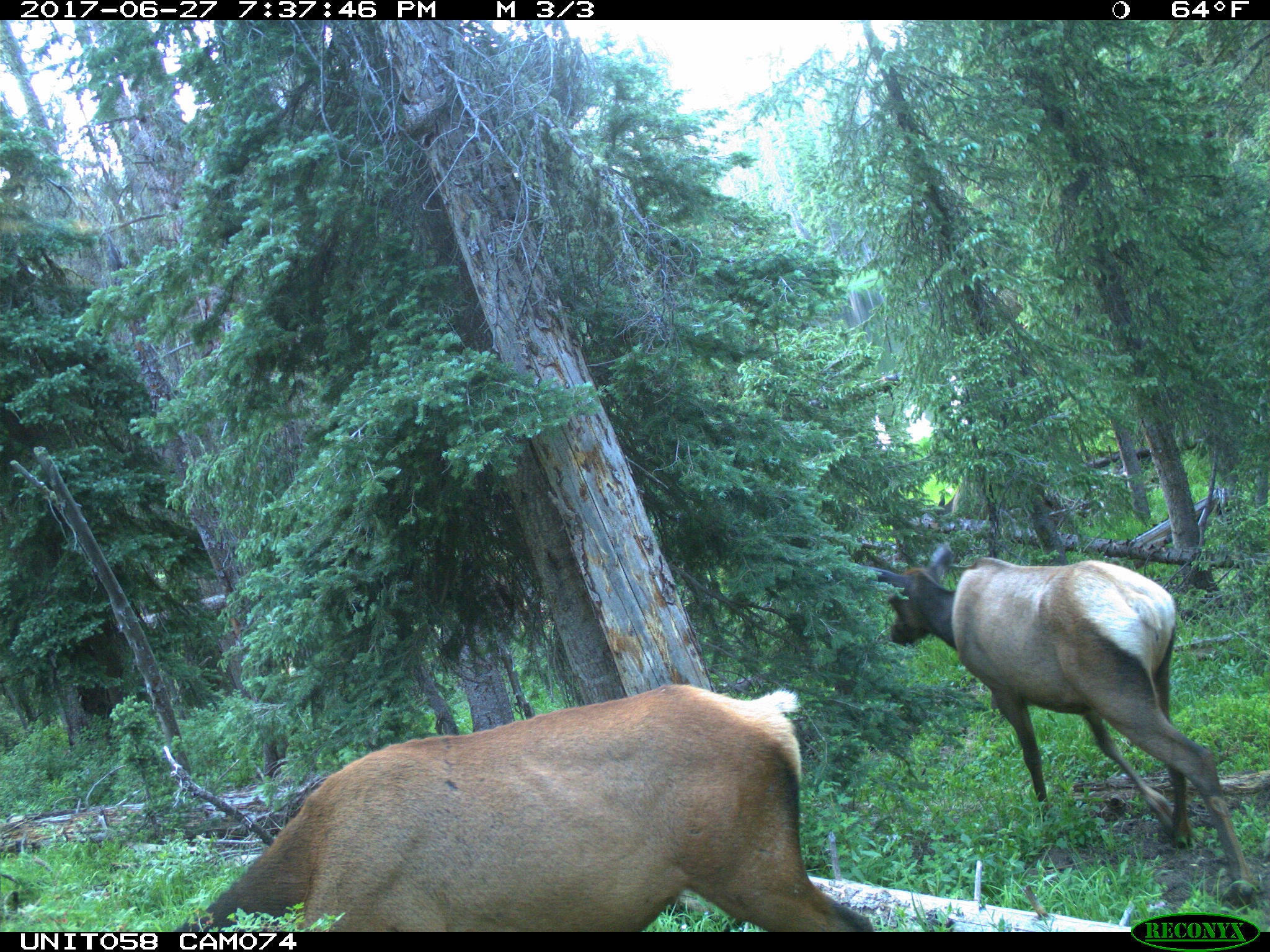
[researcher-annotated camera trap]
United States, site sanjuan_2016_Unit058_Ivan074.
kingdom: Animalia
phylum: Chordata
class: Mammalia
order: Artiodactyla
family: Cervidae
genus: Cervus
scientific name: Cervus elaphus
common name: red deer